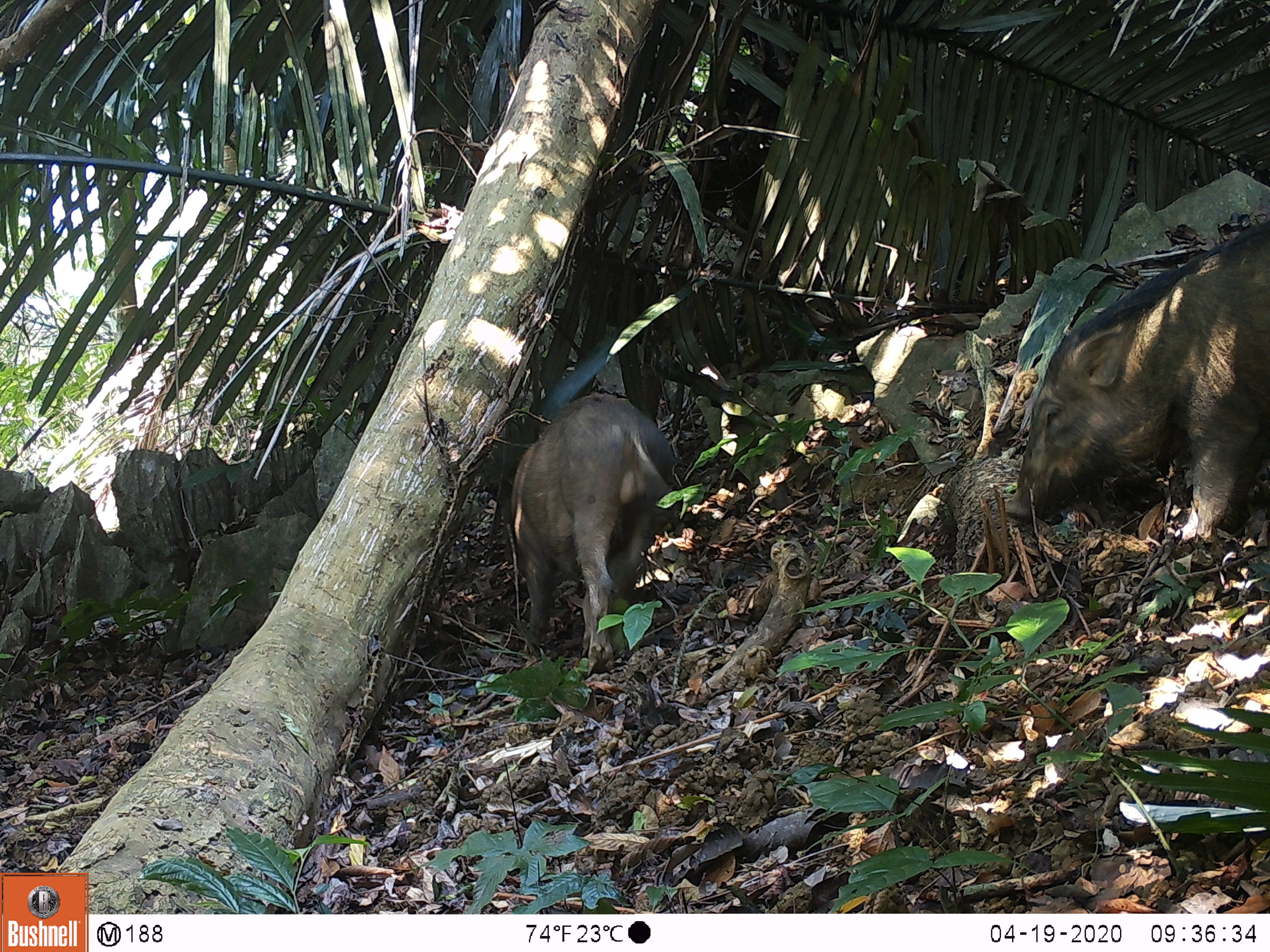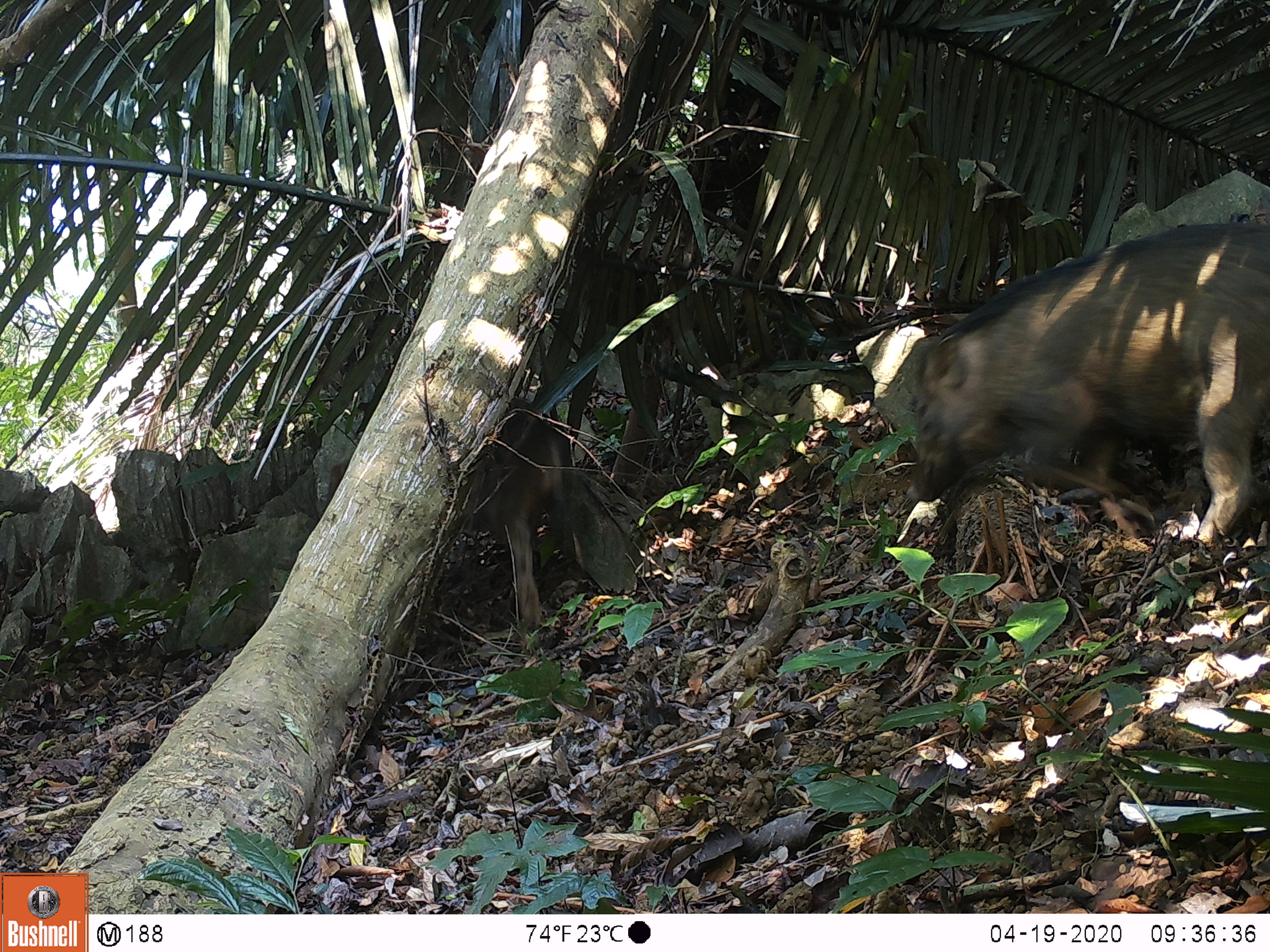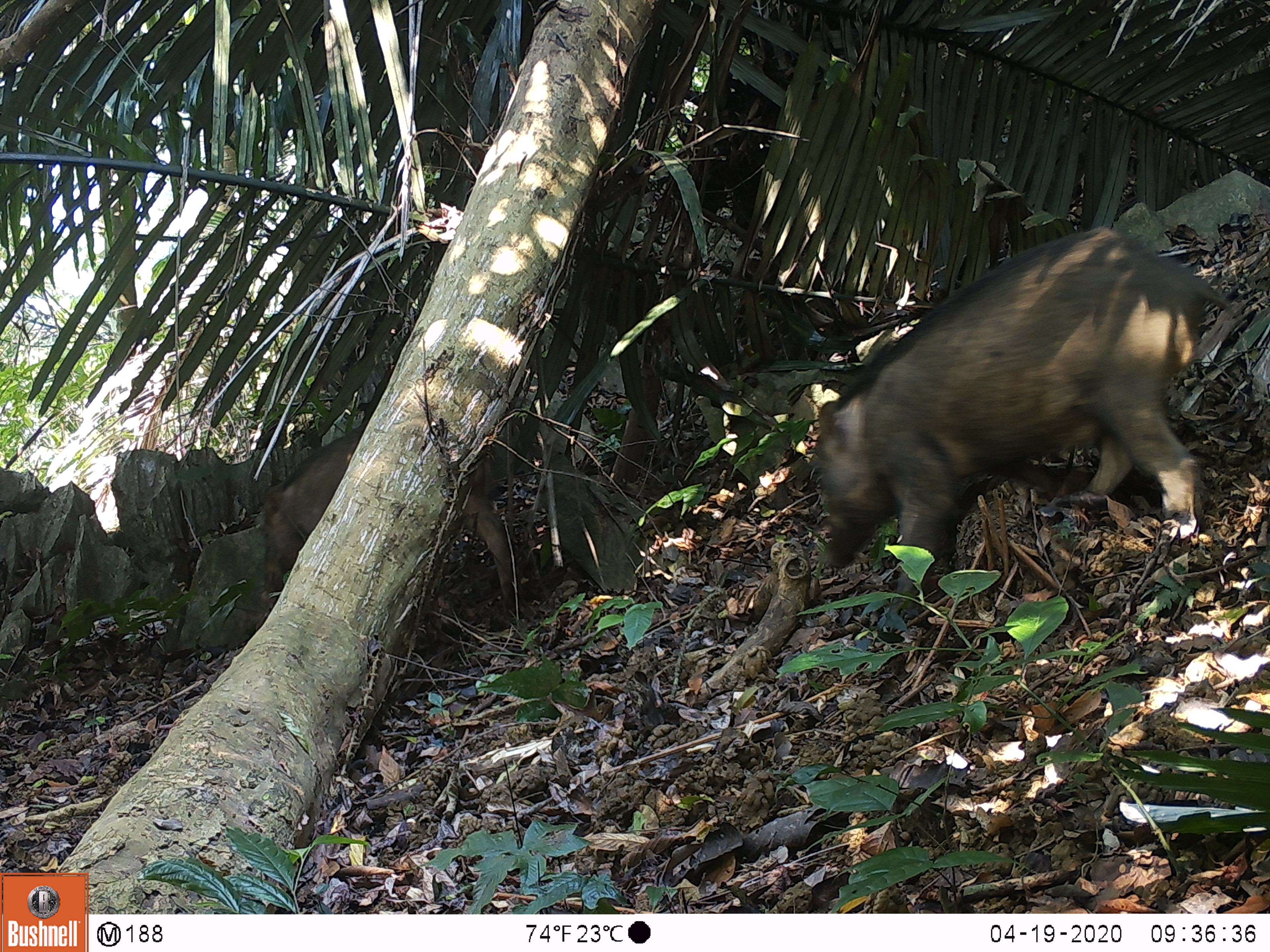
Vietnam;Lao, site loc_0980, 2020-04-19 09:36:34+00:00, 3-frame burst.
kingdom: Animalia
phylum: Chordata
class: Mammalia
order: Artiodactyla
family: Suidae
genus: Sus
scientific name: Sus scrofa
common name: eurasian wild pig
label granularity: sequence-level